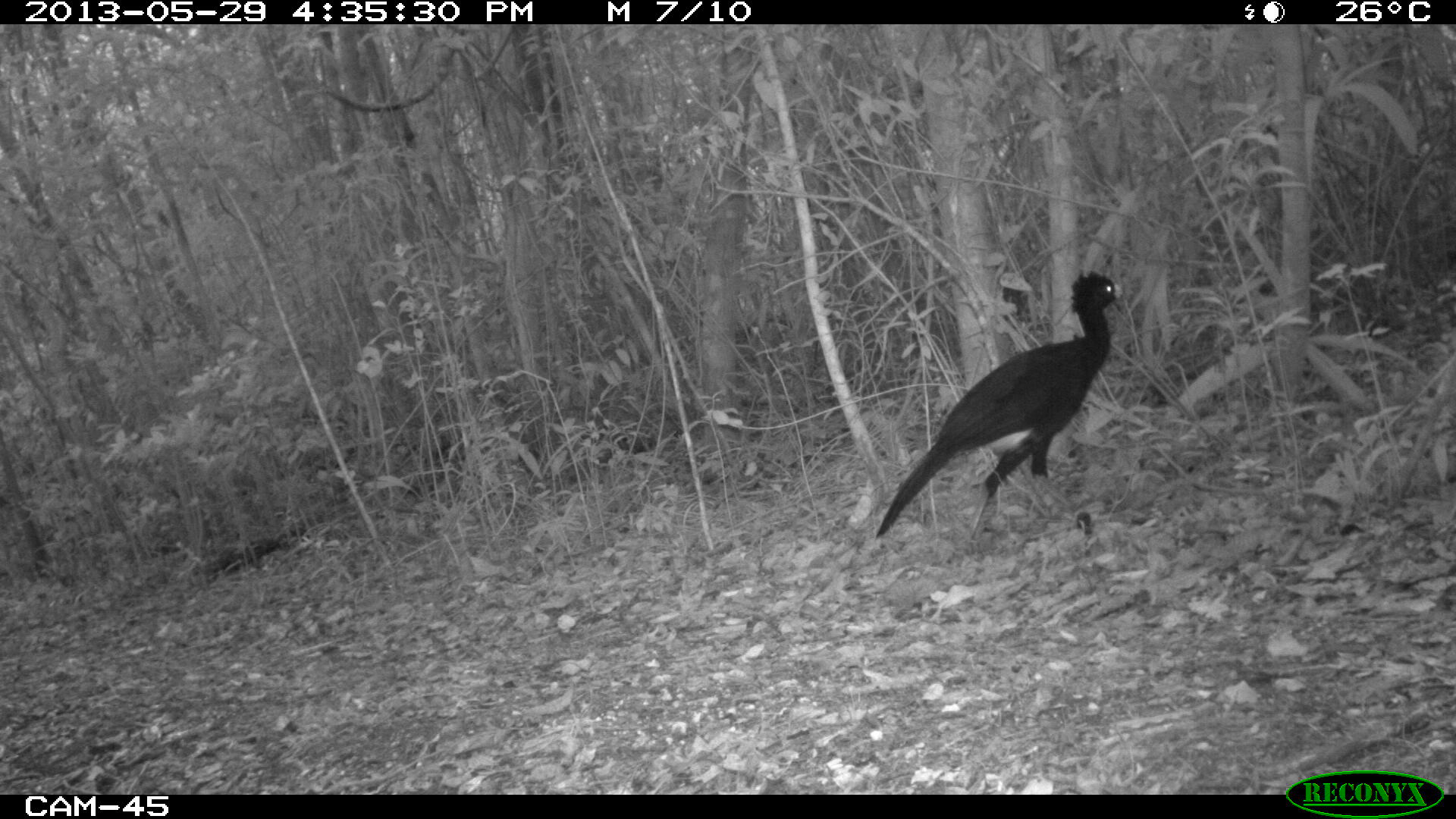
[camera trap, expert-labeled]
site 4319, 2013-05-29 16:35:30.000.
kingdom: Animalia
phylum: Chordata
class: Aves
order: Galliformes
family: Cracidae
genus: Crax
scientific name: Crax rubra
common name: great curassow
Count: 2.